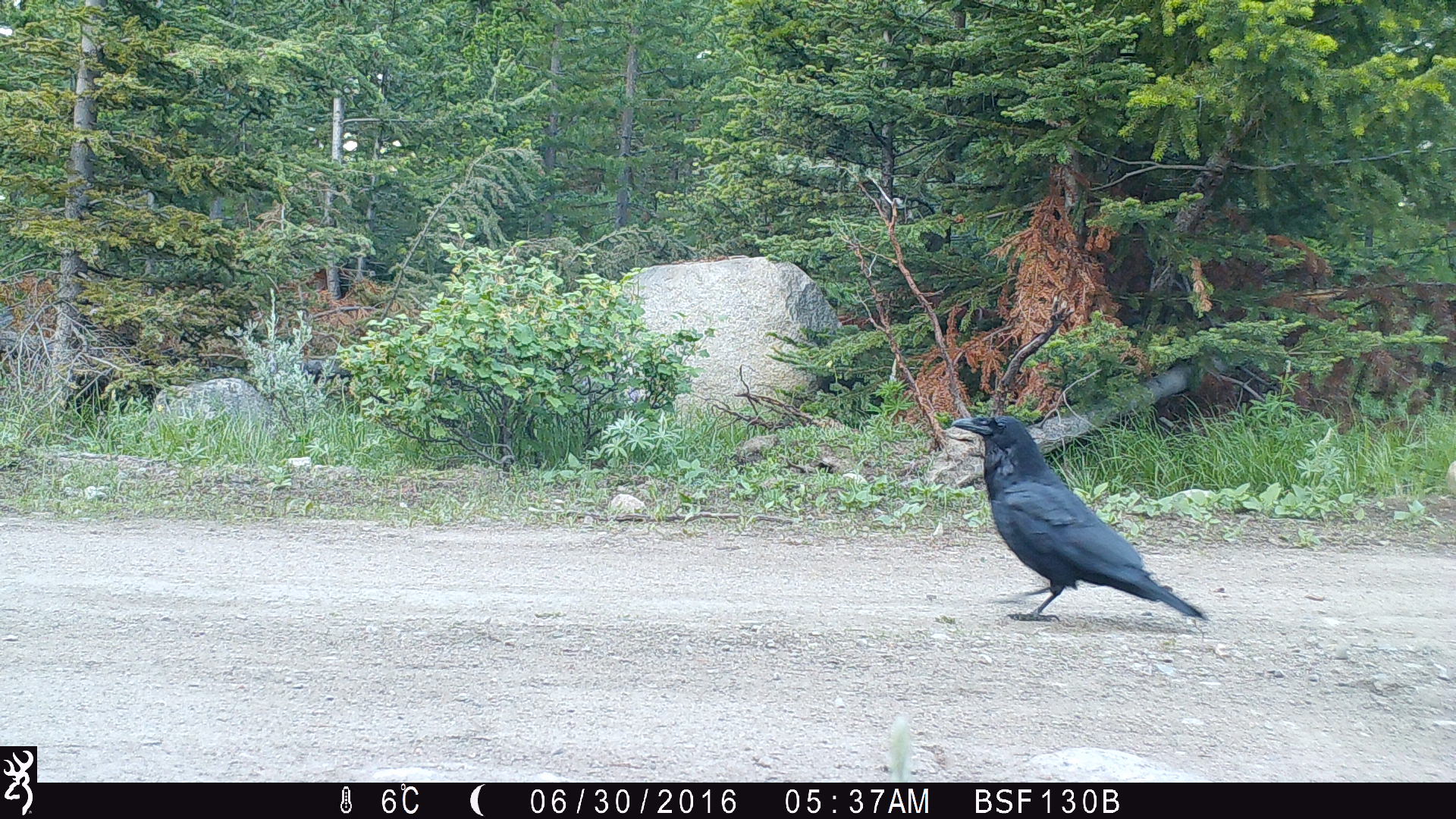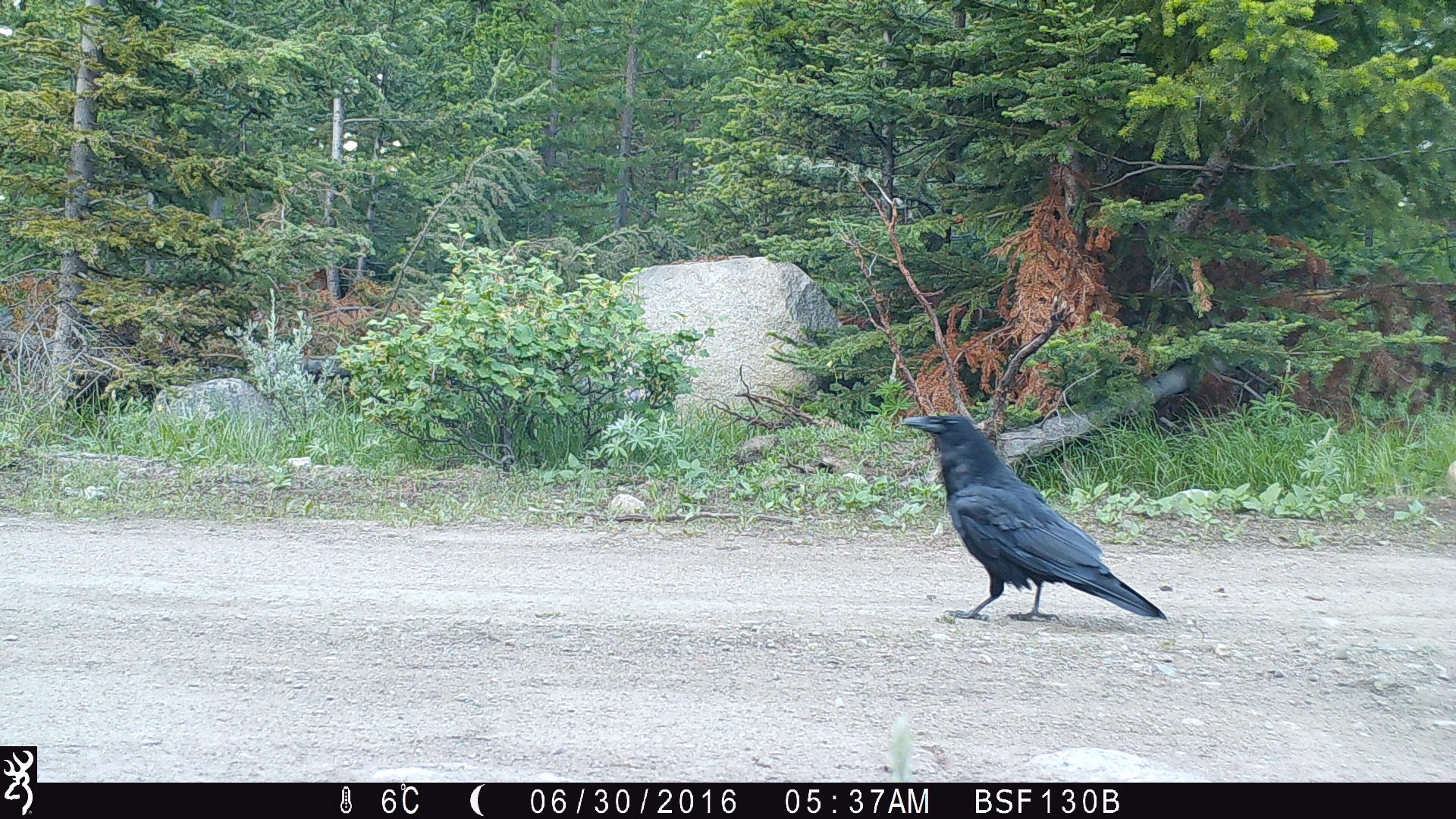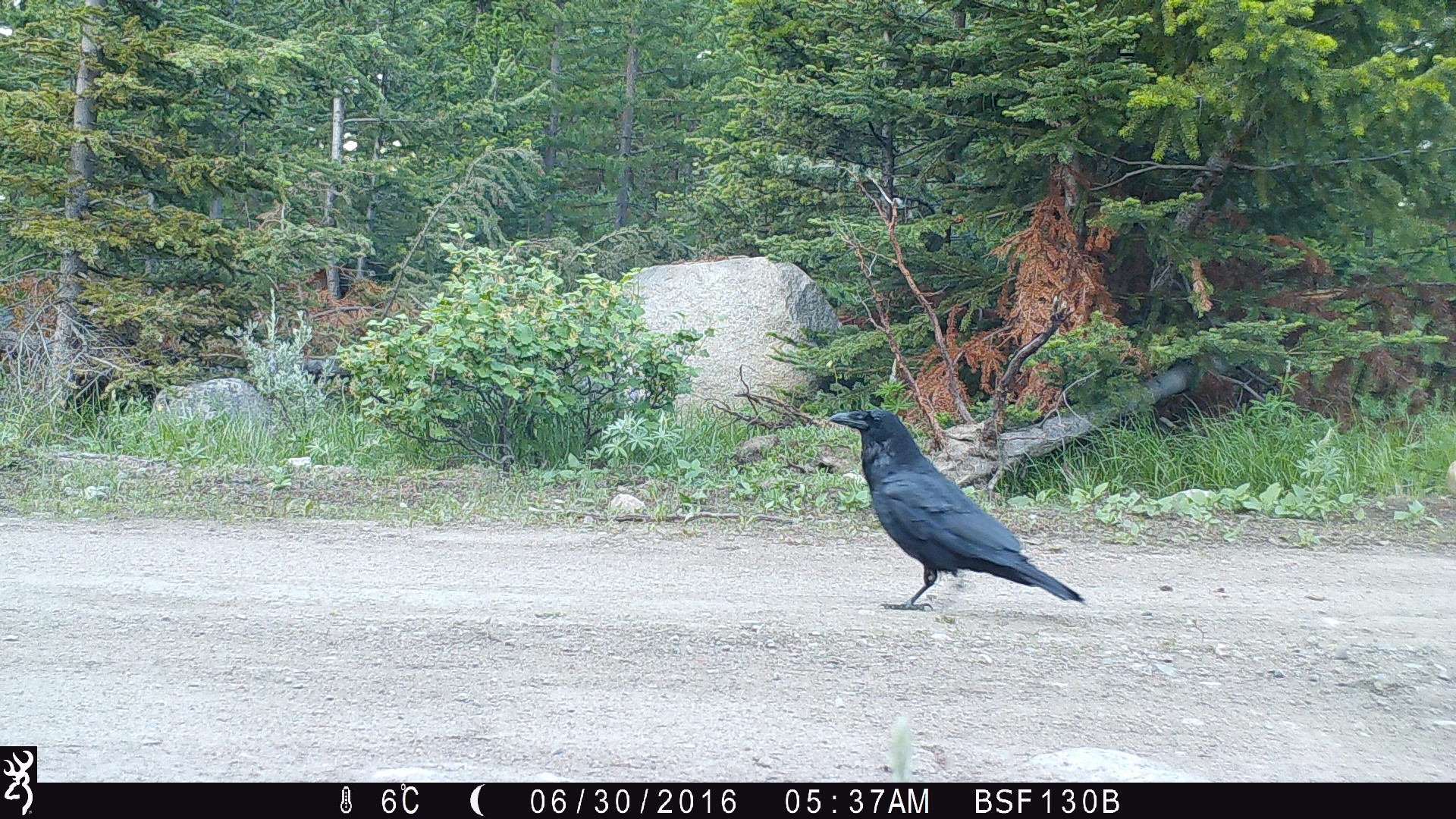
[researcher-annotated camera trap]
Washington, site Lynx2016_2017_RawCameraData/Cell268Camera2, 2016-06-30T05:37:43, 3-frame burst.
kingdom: Animalia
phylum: Chordata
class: Aves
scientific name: Aves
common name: birds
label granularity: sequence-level